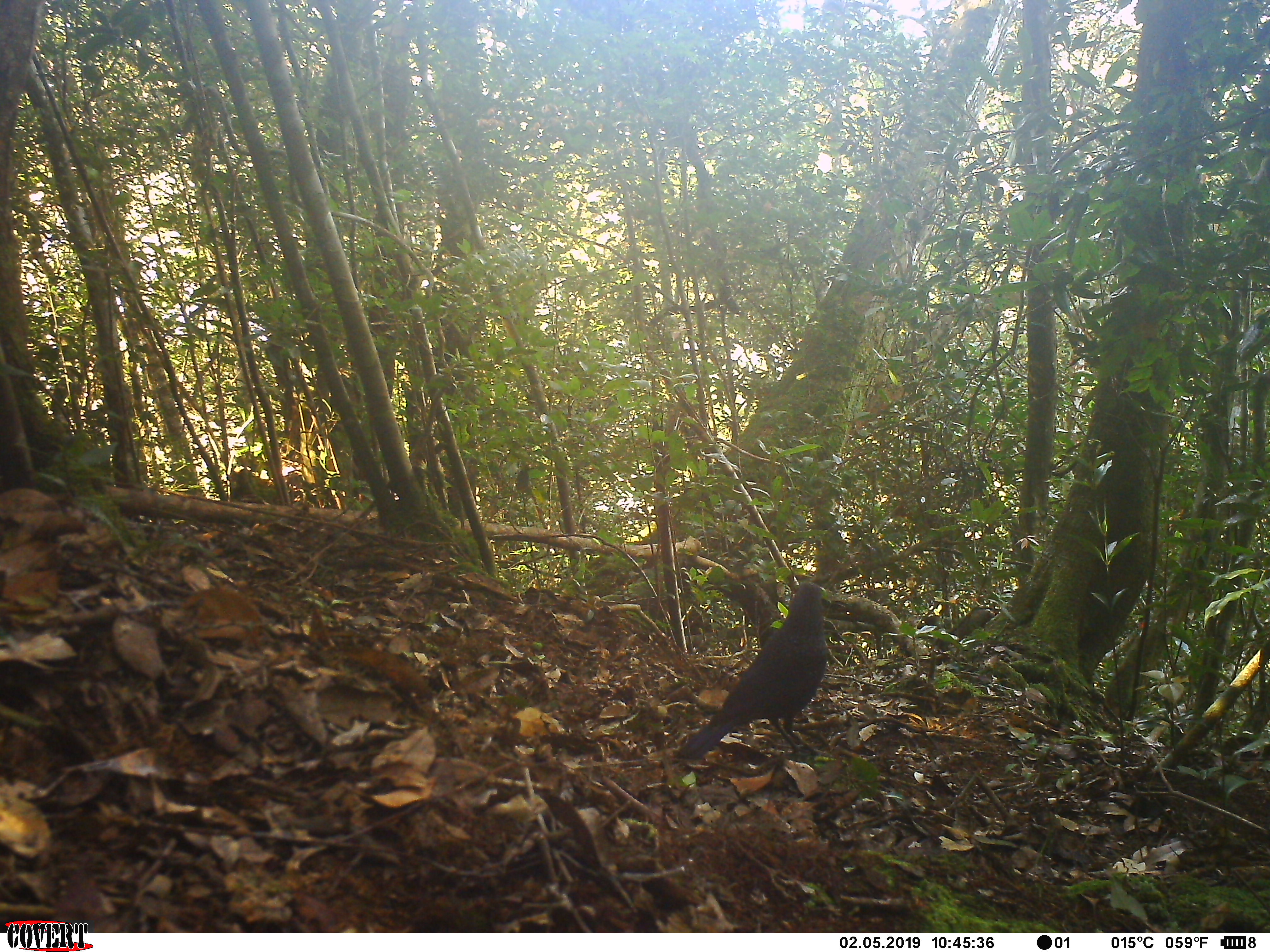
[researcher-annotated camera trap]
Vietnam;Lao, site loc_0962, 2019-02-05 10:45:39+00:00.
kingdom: Animalia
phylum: Chordata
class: Aves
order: Passeriformes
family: Muscicapidae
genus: Myophonus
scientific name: Myophonus caeruleus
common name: blue whistling thrush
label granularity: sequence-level